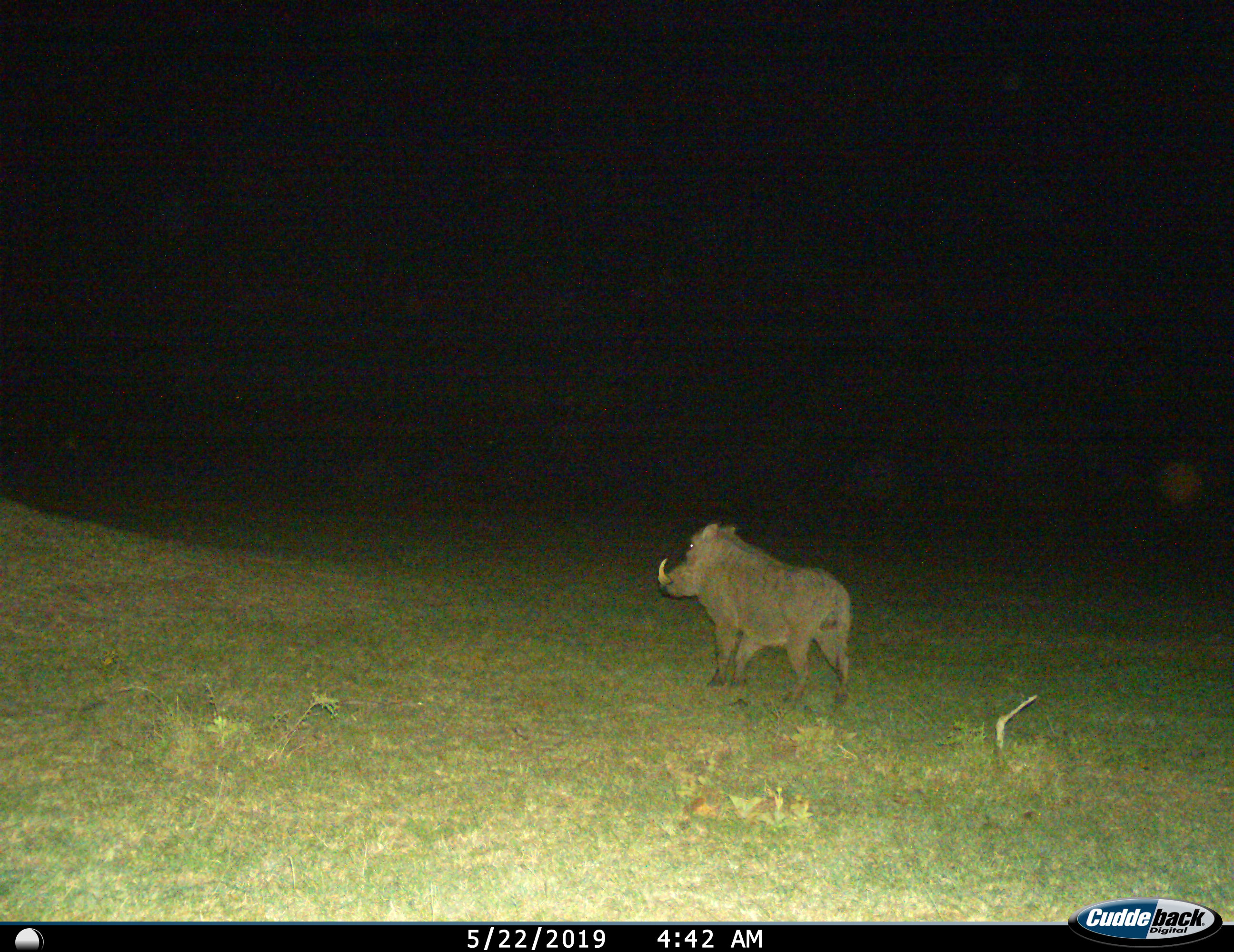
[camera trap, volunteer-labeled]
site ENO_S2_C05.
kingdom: Animalia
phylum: Chordata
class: Mammalia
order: Artiodactyla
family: Suidae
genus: Phacochoerus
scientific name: Phacochoerus africanus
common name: warthog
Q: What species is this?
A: Warthog (Phacochoerus africanus).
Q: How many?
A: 1.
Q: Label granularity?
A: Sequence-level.